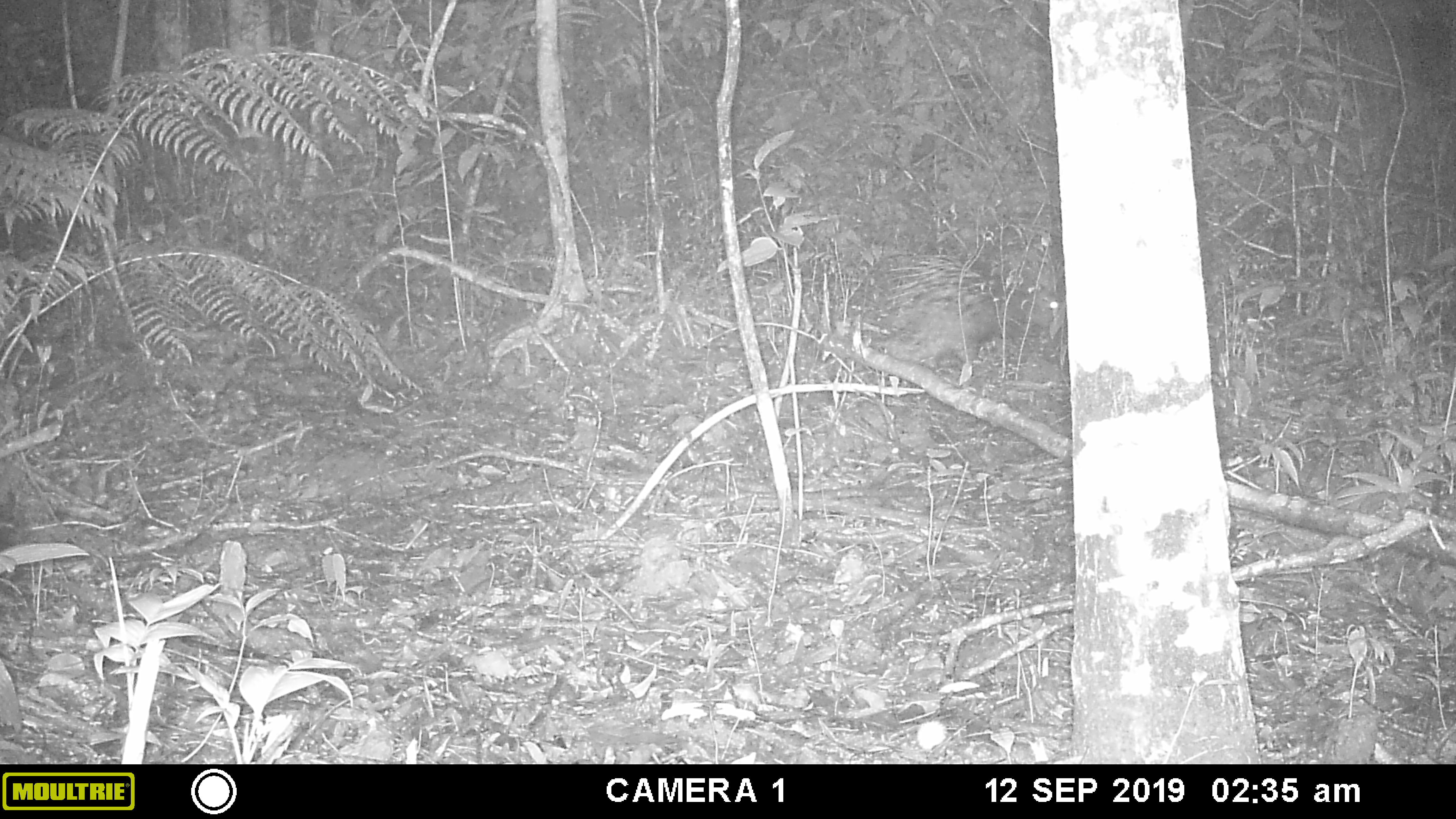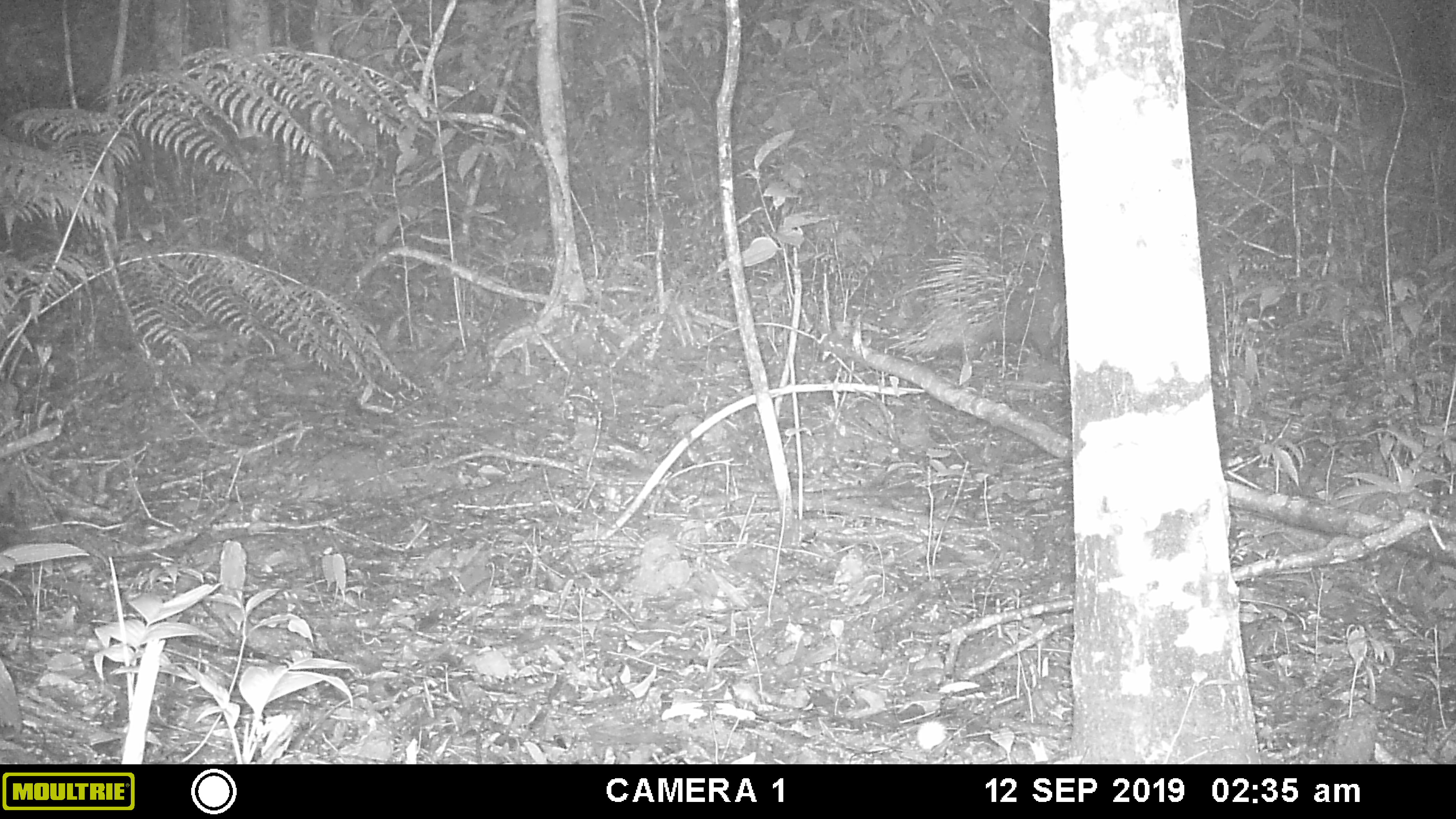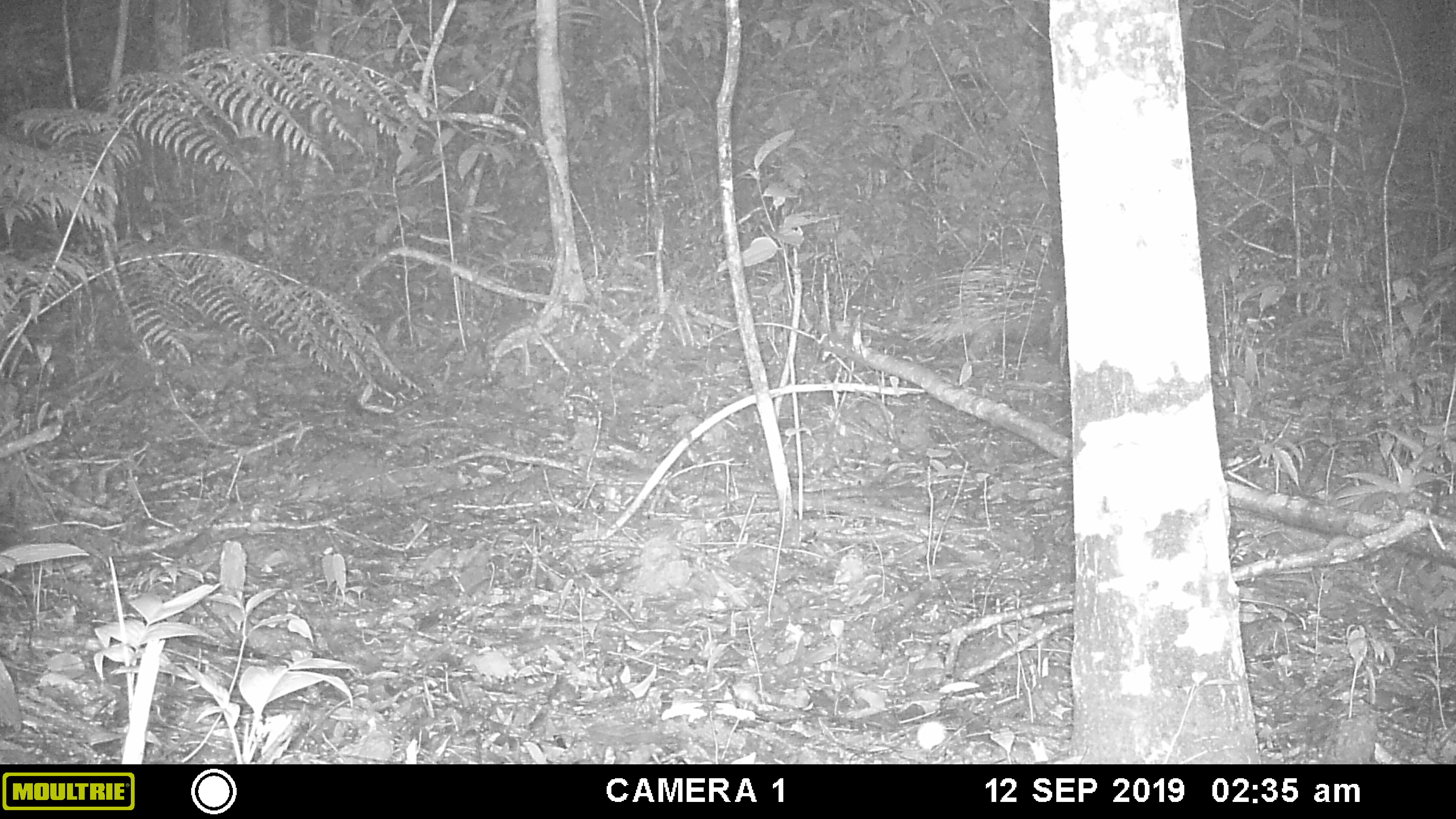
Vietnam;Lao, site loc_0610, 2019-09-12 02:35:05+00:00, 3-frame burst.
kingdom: Animalia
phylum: Chordata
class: Mammalia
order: Rodentia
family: Hystricidae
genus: Hystrix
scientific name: Hystrix brachyura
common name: malayan porcupine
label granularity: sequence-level